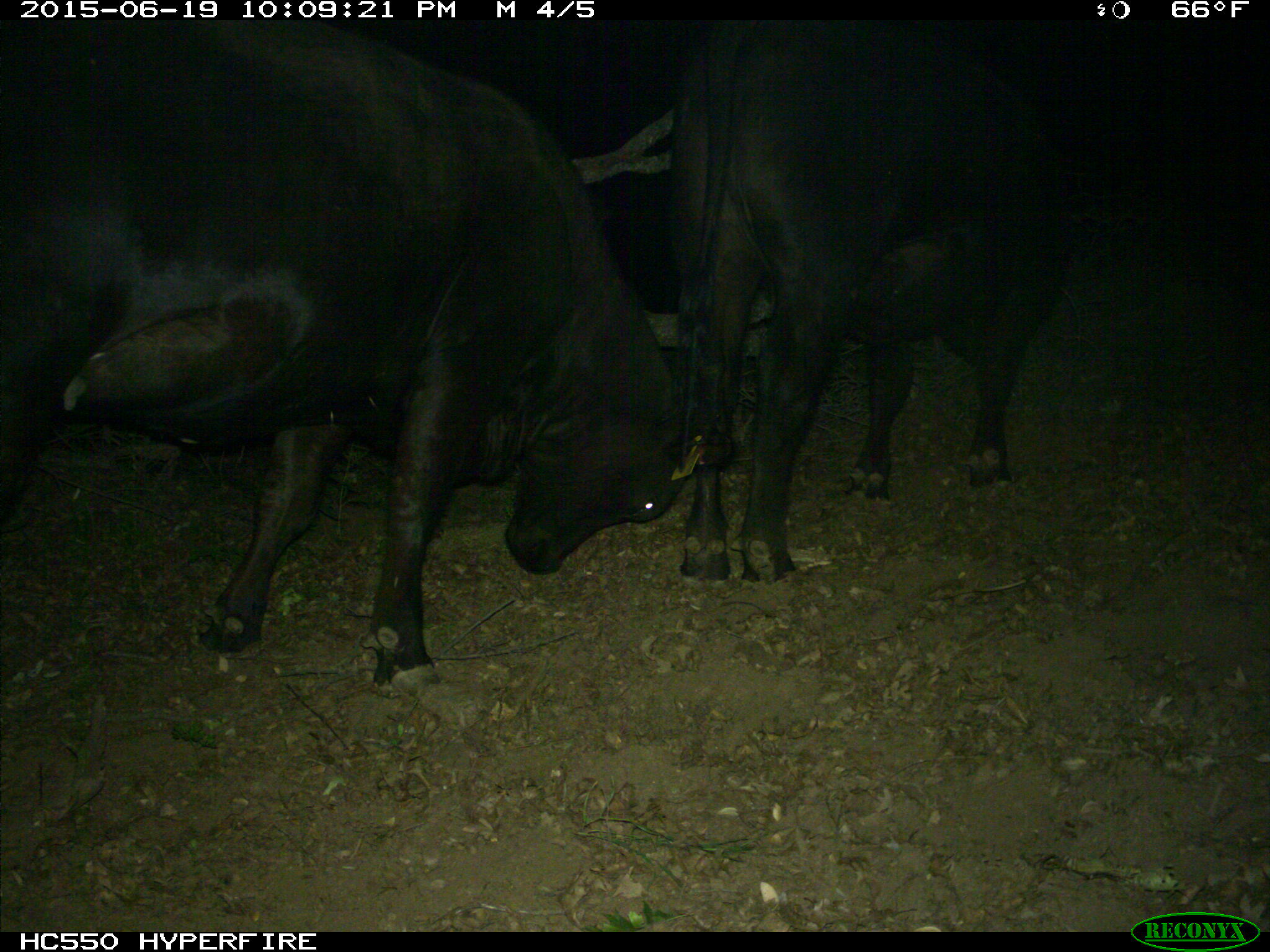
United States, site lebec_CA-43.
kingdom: Animalia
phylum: Chordata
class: Mammalia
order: Artiodactyla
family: Bovidae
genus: Bos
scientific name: Bos taurus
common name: domestic cow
Bos taurus (domestic cow).